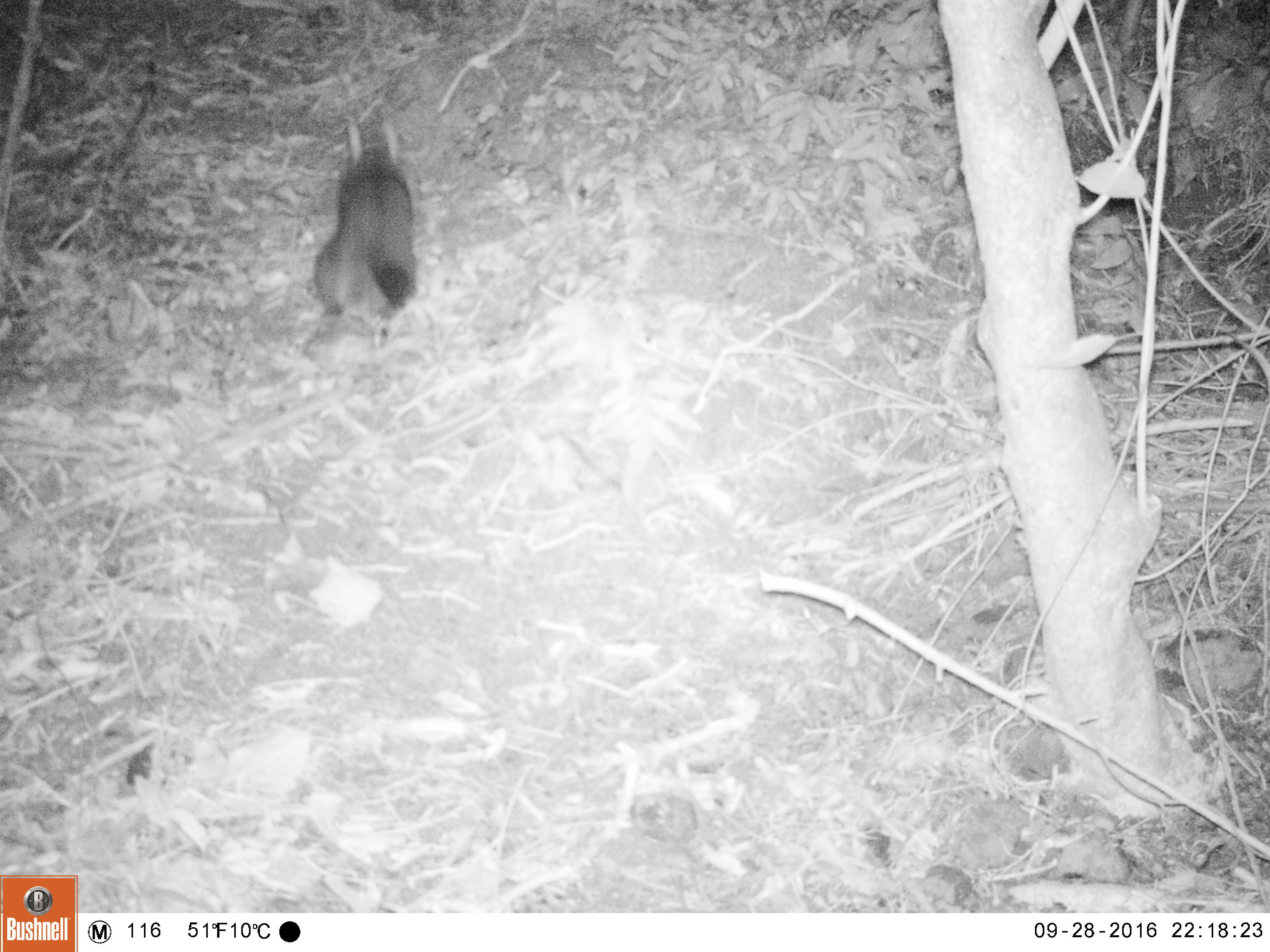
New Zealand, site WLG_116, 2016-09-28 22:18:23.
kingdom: Animalia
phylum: Chordata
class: Mammalia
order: Diprotodontia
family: Phalangeridae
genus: Trichosurus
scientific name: Trichosurus vulpecula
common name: common brushtail possum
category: possum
Possum (common brushtail possum) (Trichosurus vulpecula).